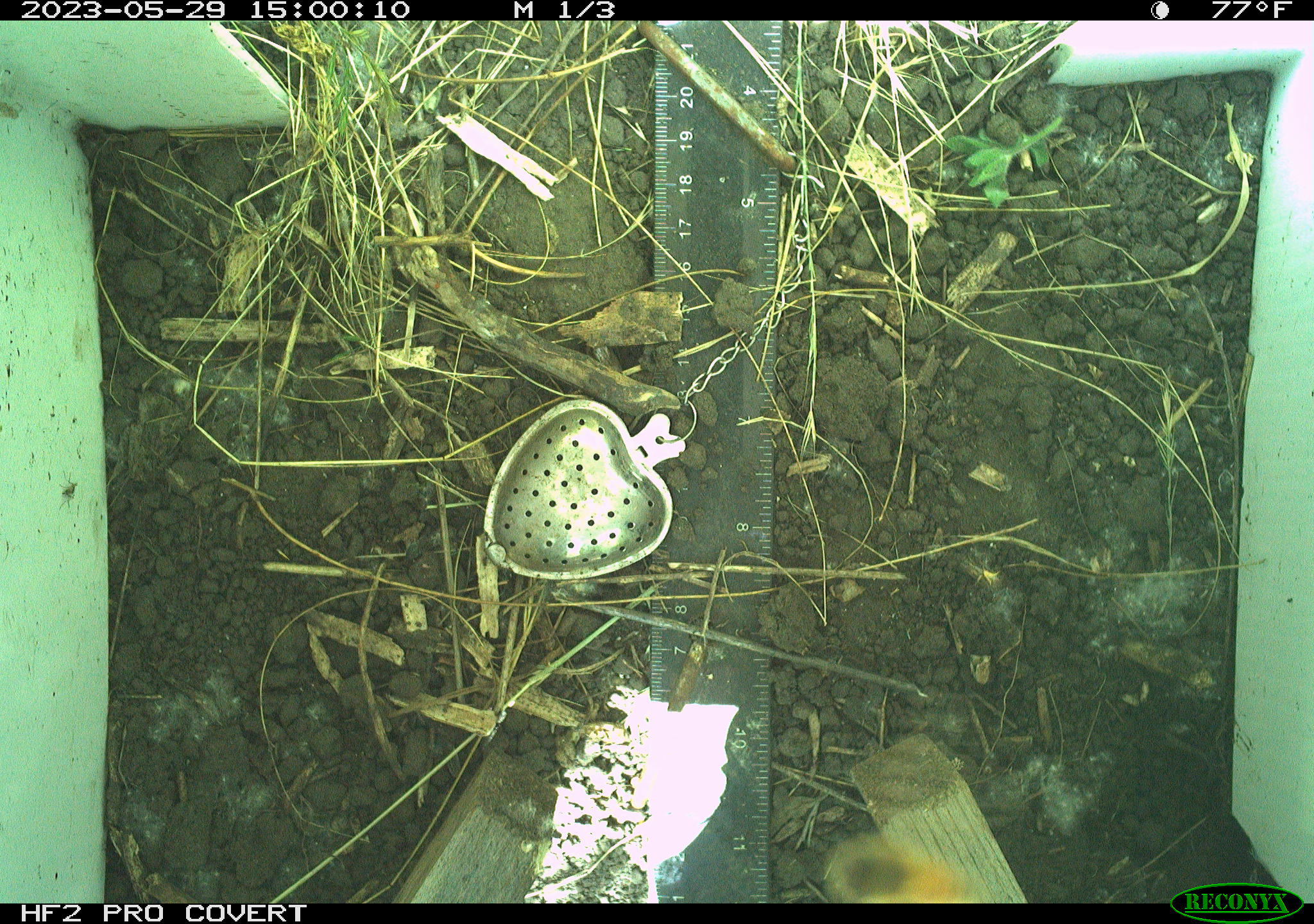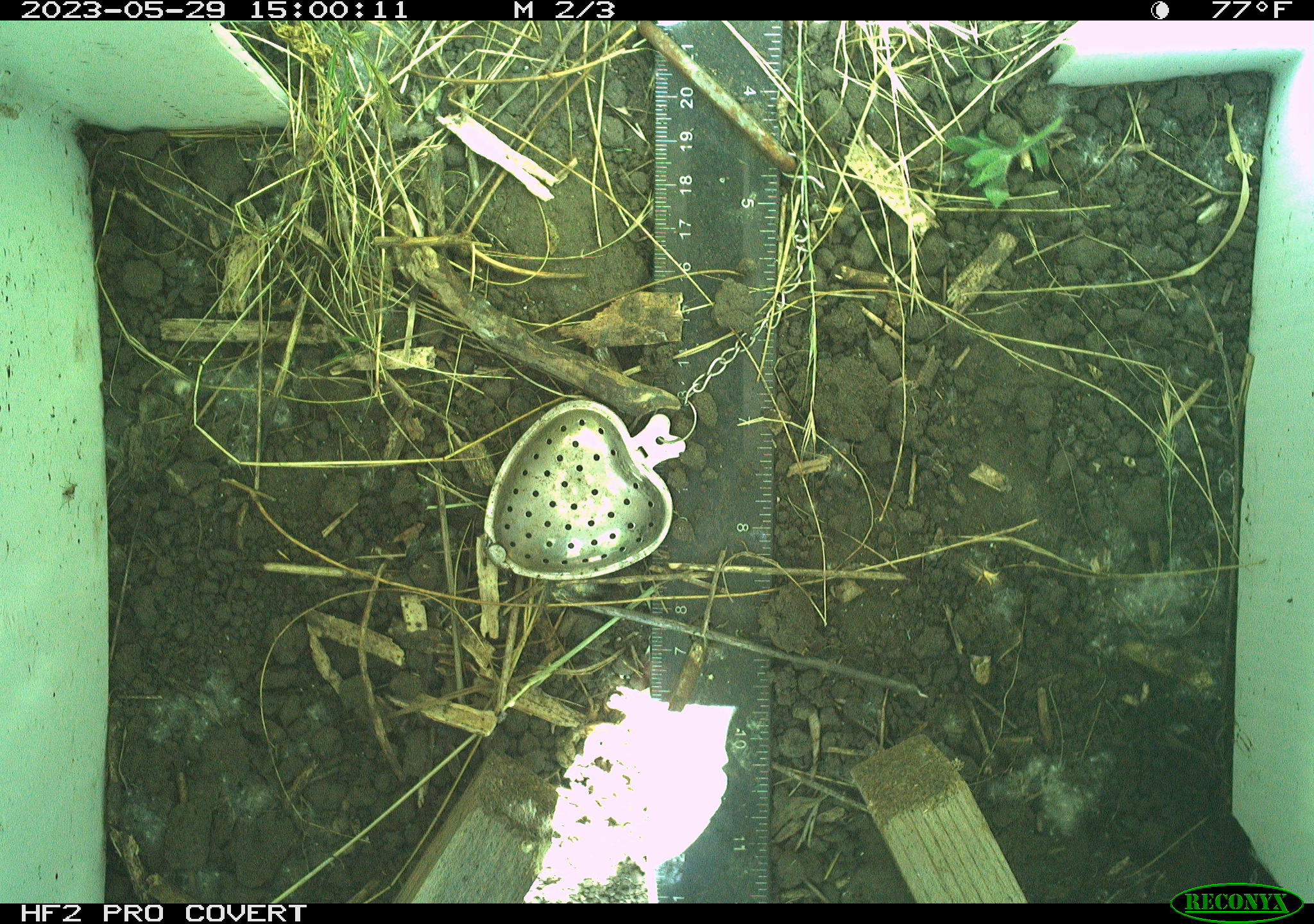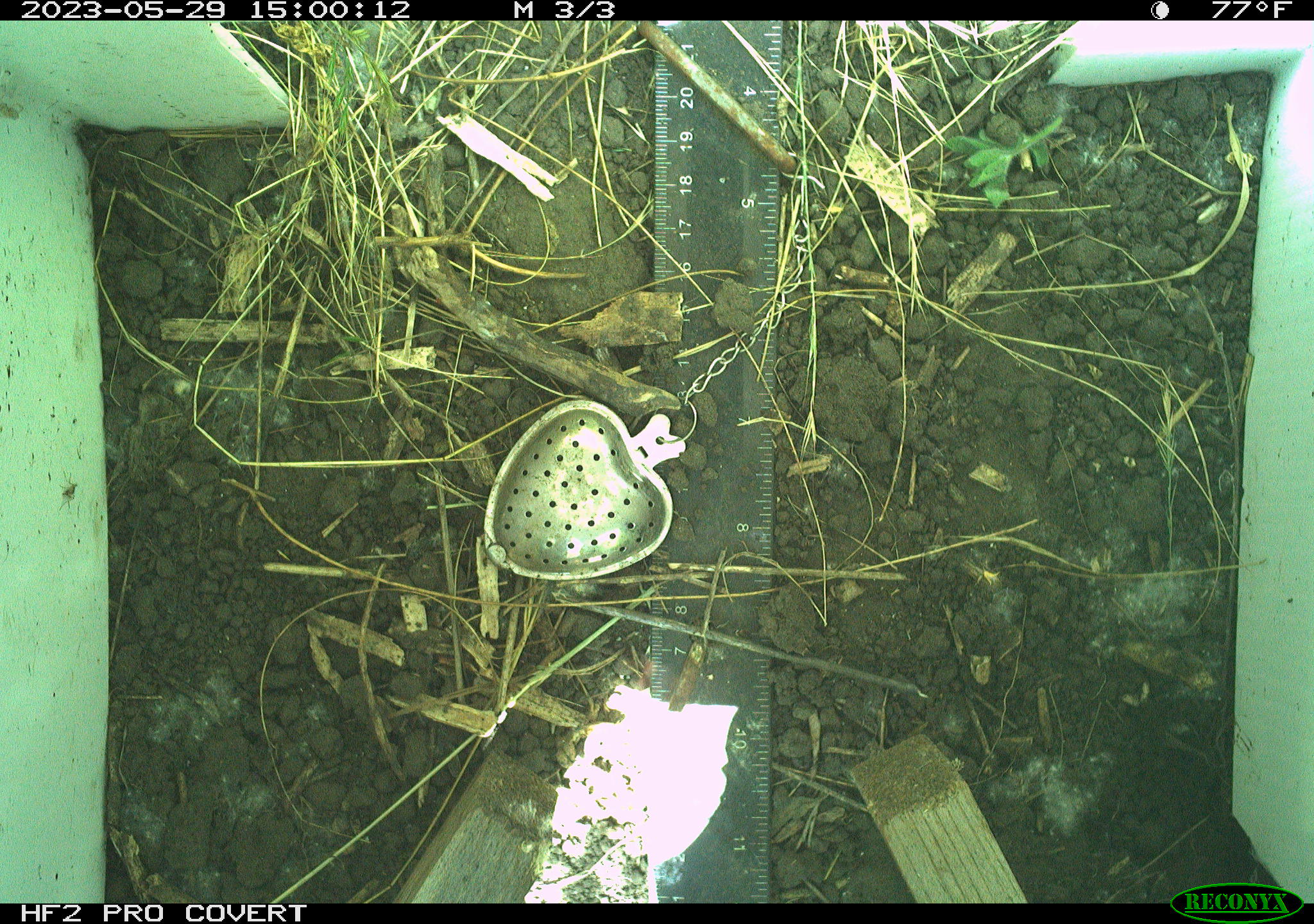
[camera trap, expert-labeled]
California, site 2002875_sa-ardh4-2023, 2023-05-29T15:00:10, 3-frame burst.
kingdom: Animalia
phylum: Arthropoda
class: Insecta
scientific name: Insecta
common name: insect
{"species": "insect (Insecta)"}